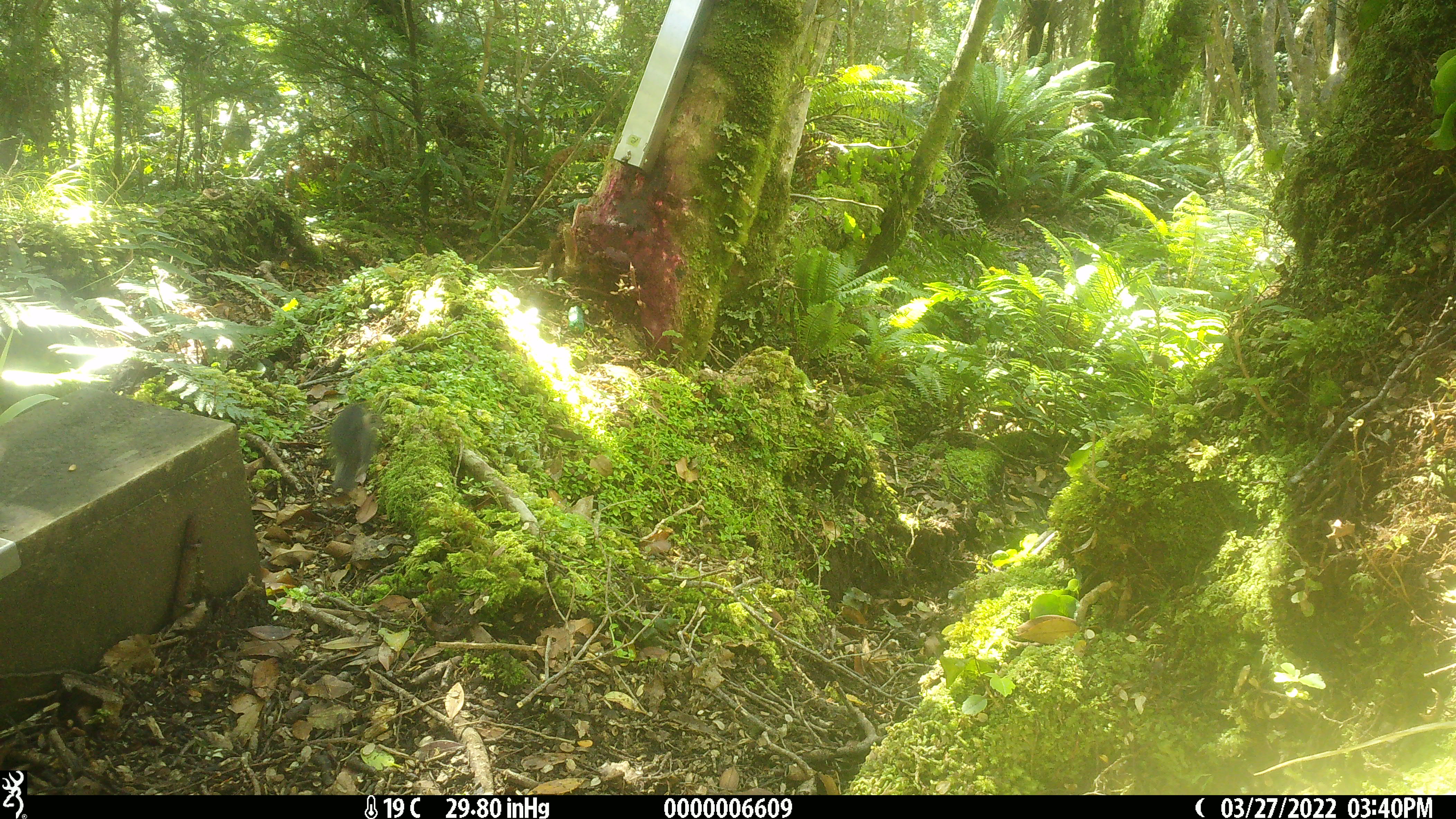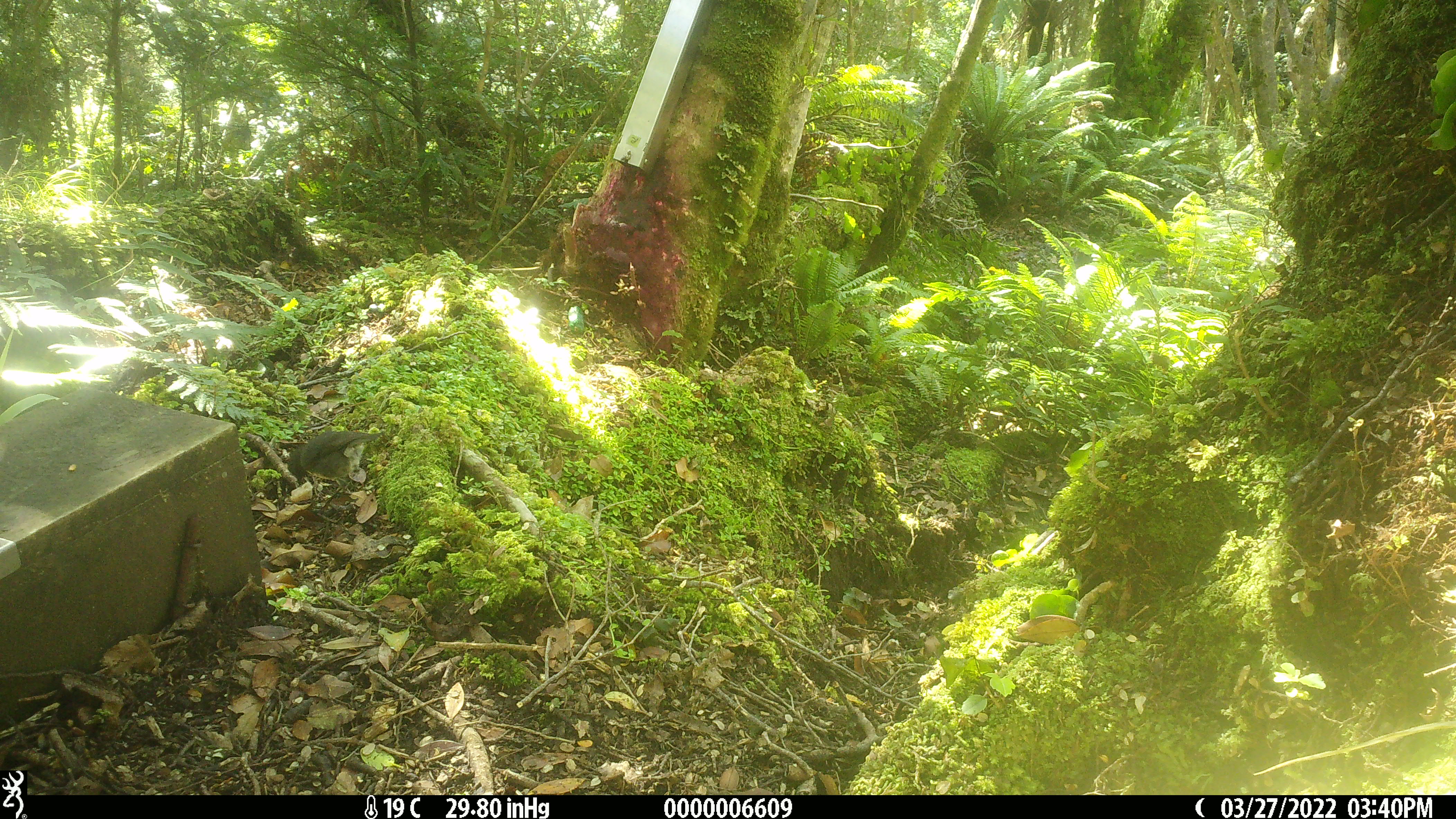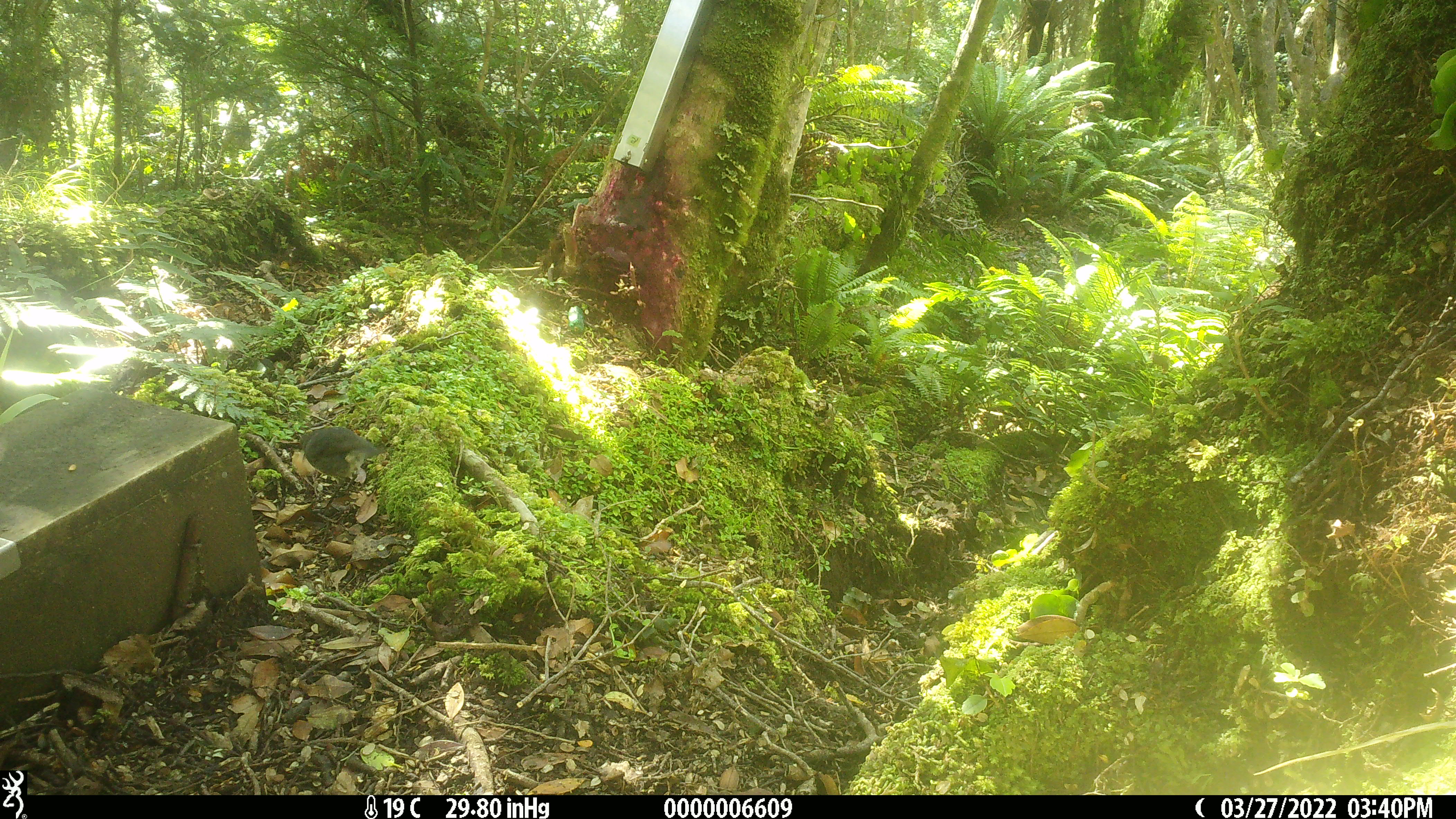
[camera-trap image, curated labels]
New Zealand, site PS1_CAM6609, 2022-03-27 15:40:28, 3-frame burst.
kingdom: Animalia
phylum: Chordata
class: Aves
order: Passeriformes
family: Petroicidae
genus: Petroica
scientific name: Petroica australis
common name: new zealand robin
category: robin